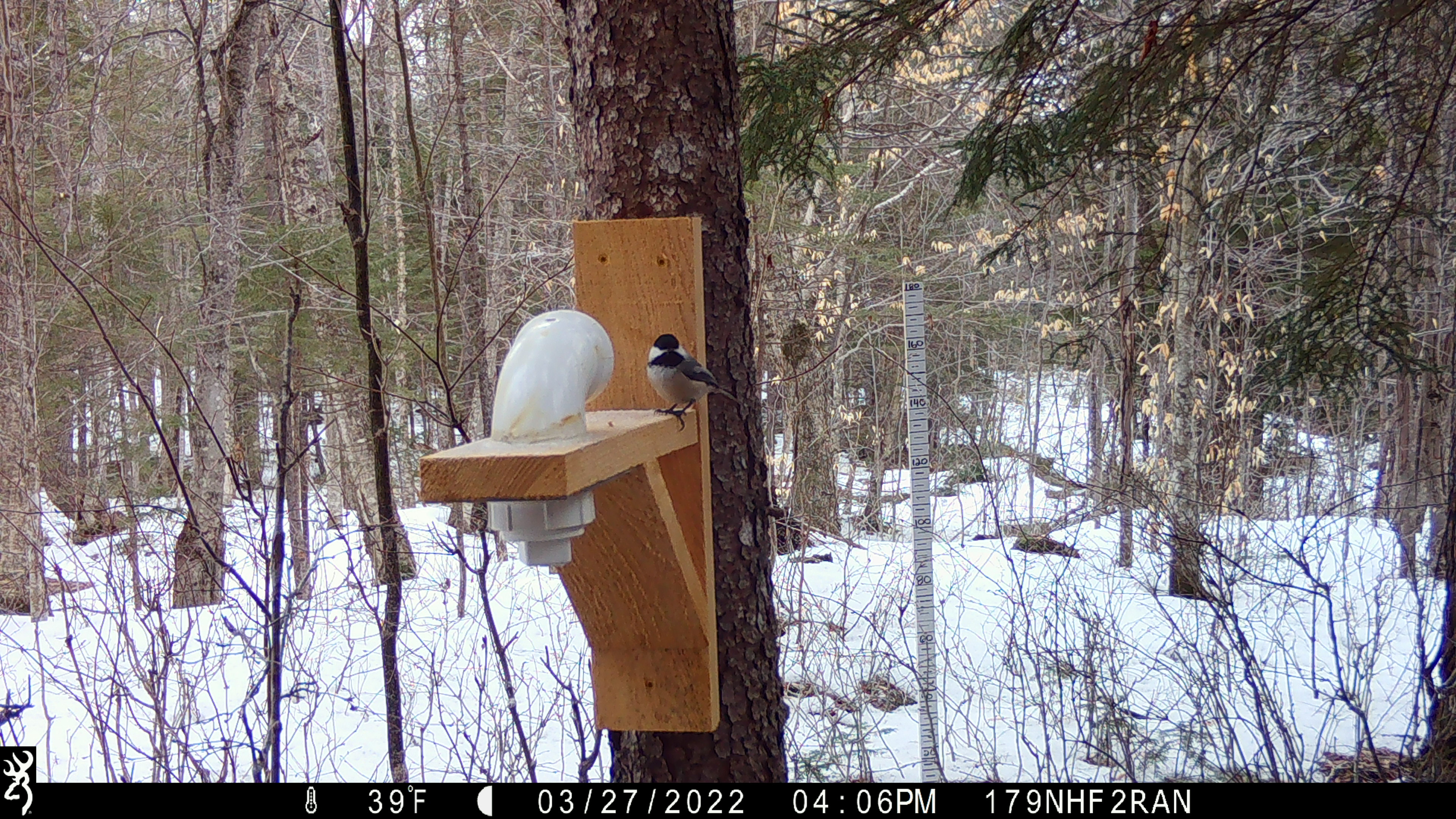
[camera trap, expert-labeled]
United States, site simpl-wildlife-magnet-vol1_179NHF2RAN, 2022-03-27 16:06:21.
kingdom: Animalia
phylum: Chordata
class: Aves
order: Passeriformes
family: Paridae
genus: Poecile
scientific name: Poecile atricapillus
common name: black-capped chickadee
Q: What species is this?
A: Black-capped chickadee (Poecile atricapillus).